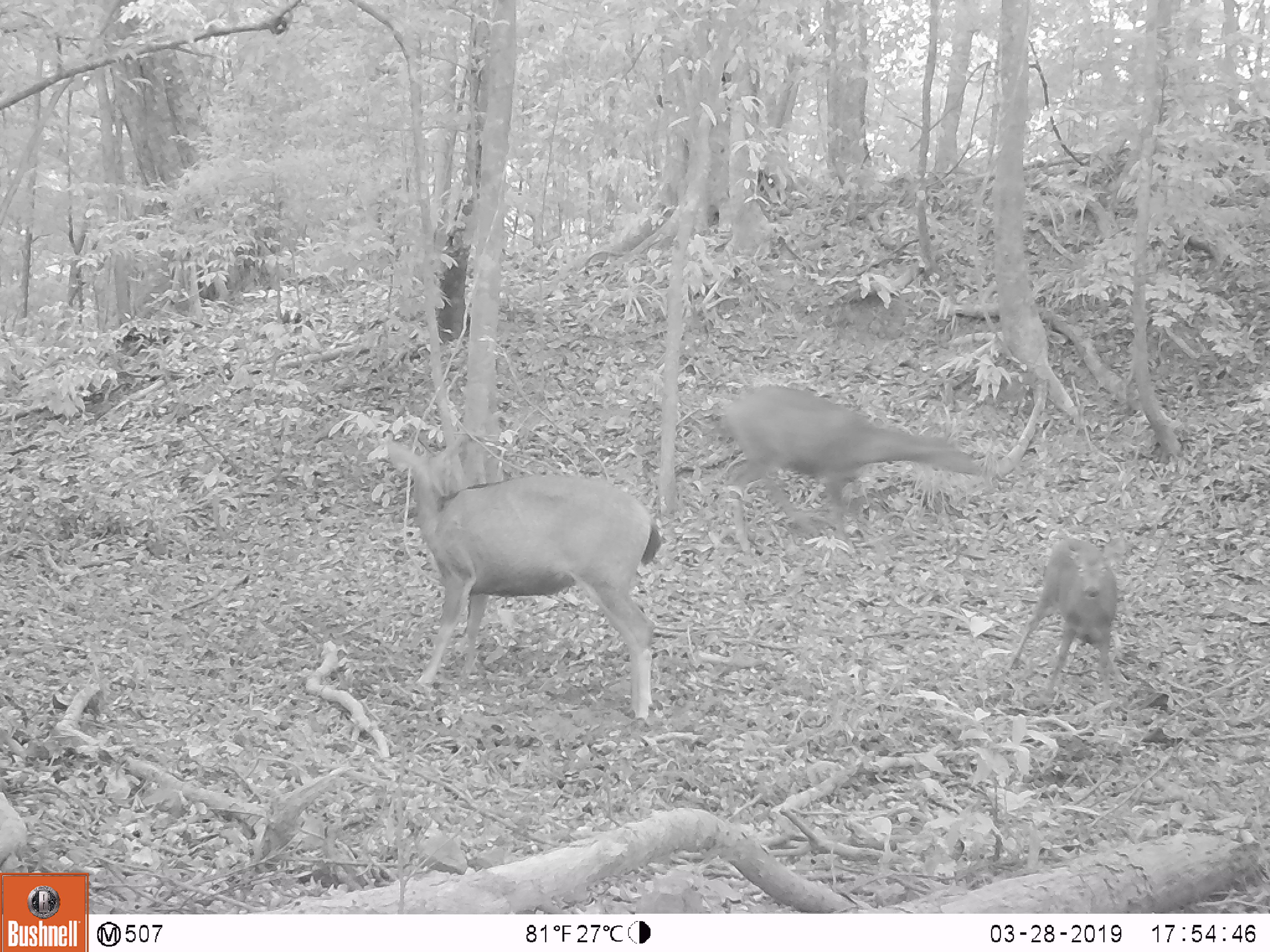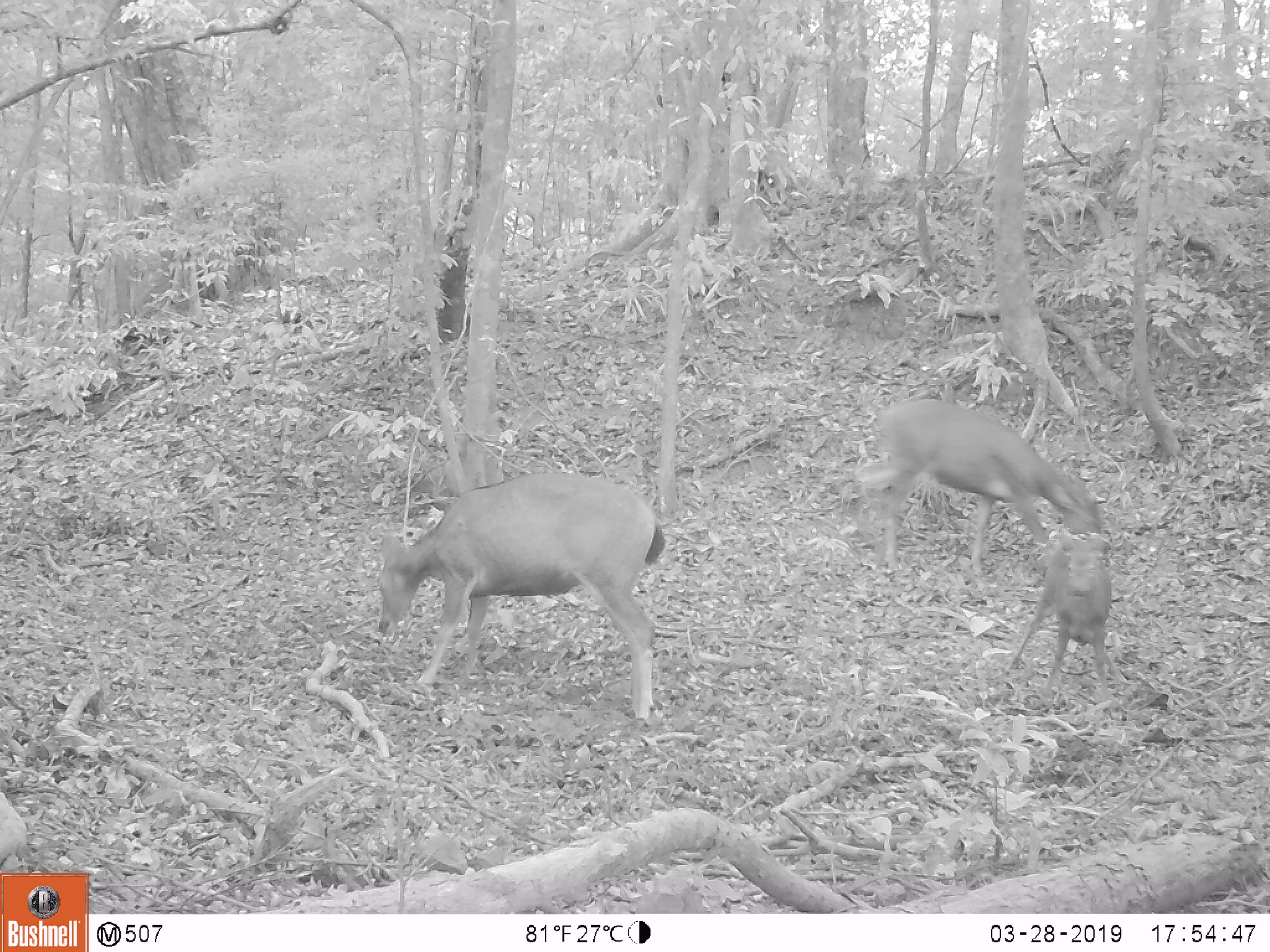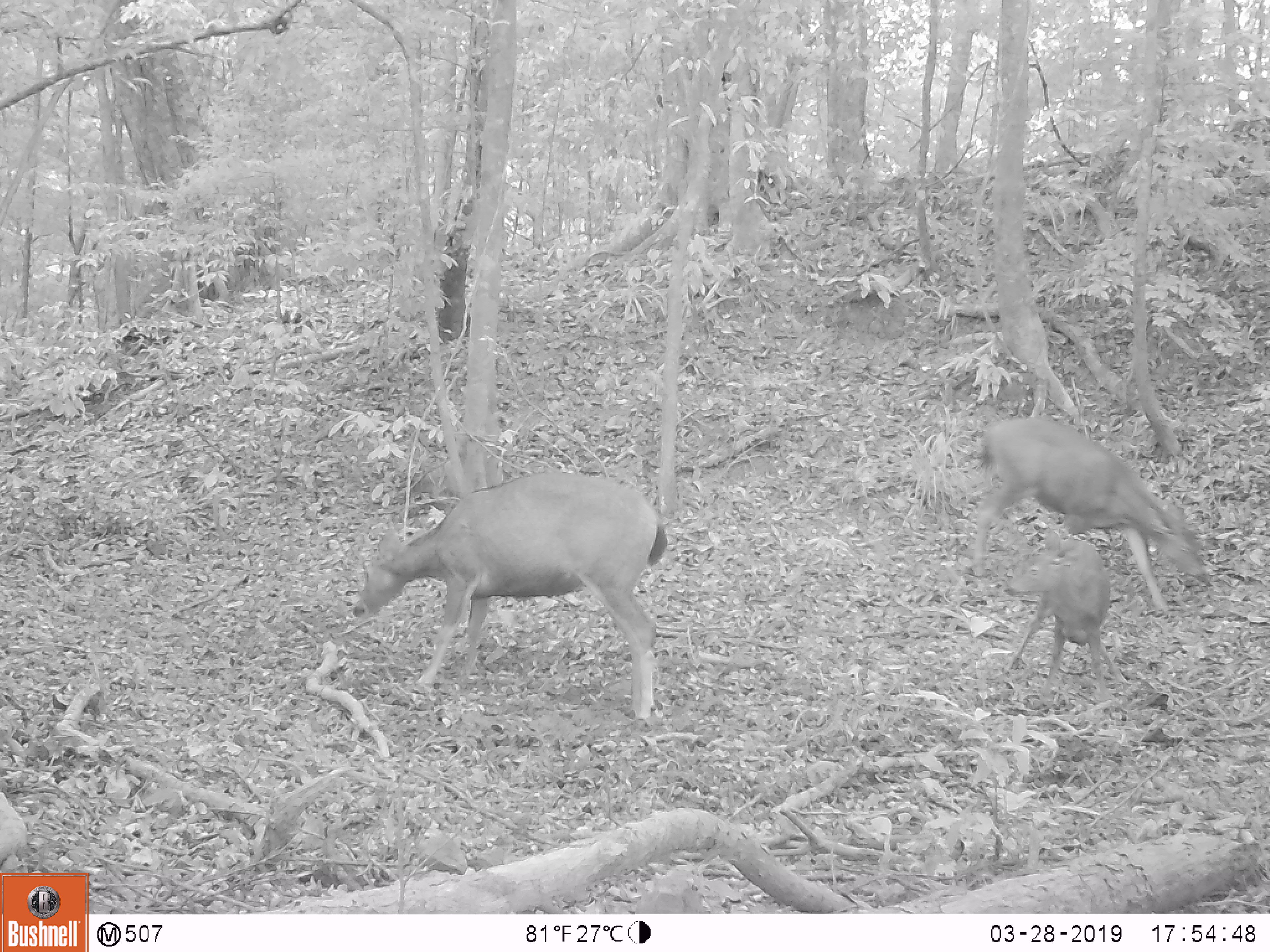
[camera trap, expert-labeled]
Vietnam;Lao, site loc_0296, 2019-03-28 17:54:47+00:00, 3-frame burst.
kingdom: Animalia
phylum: Chordata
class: Mammalia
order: Artiodactyla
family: Cervidae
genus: Rusa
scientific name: Rusa unicolor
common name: sambar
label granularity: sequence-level